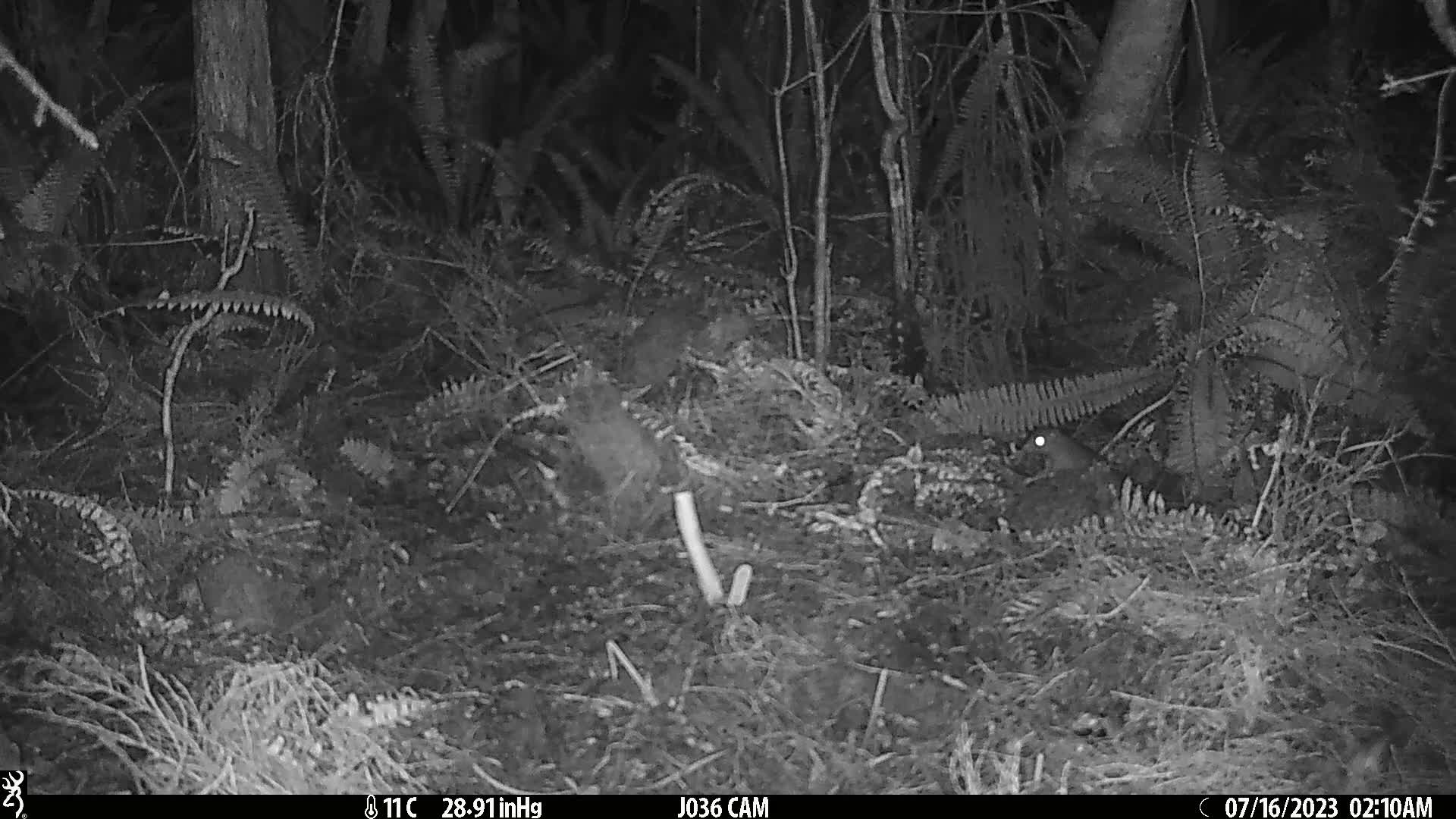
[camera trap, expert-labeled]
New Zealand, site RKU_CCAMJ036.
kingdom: Animalia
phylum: Chordata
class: Mammalia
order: Rodentia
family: Muridae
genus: Rattus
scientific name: Rattus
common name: rat